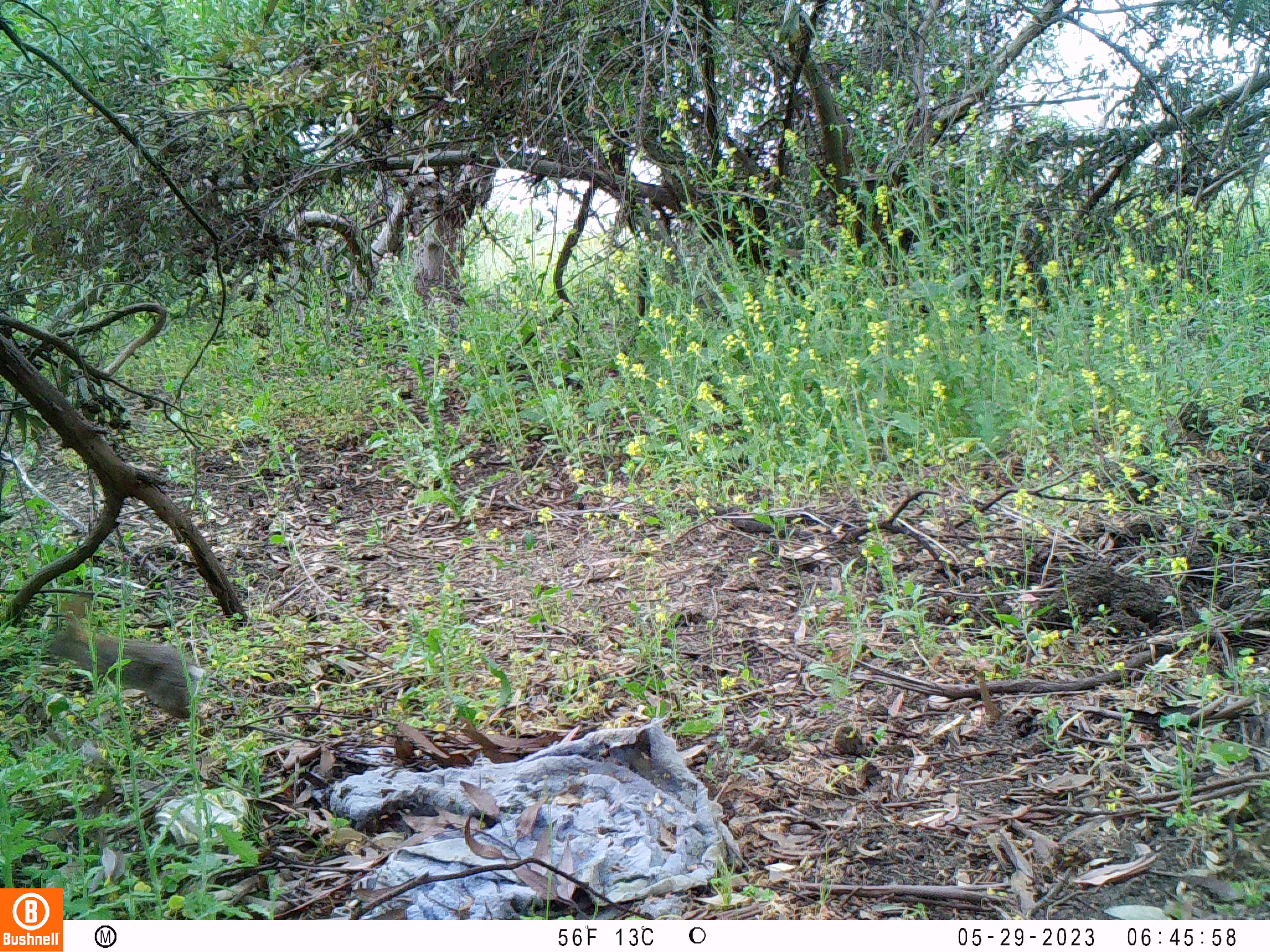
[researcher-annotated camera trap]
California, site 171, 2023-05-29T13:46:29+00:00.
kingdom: Animalia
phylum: Chordata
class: Mammalia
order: Lagomorpha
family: Leporidae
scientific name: Leporidae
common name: rabbit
Rabbit (Leporidae).